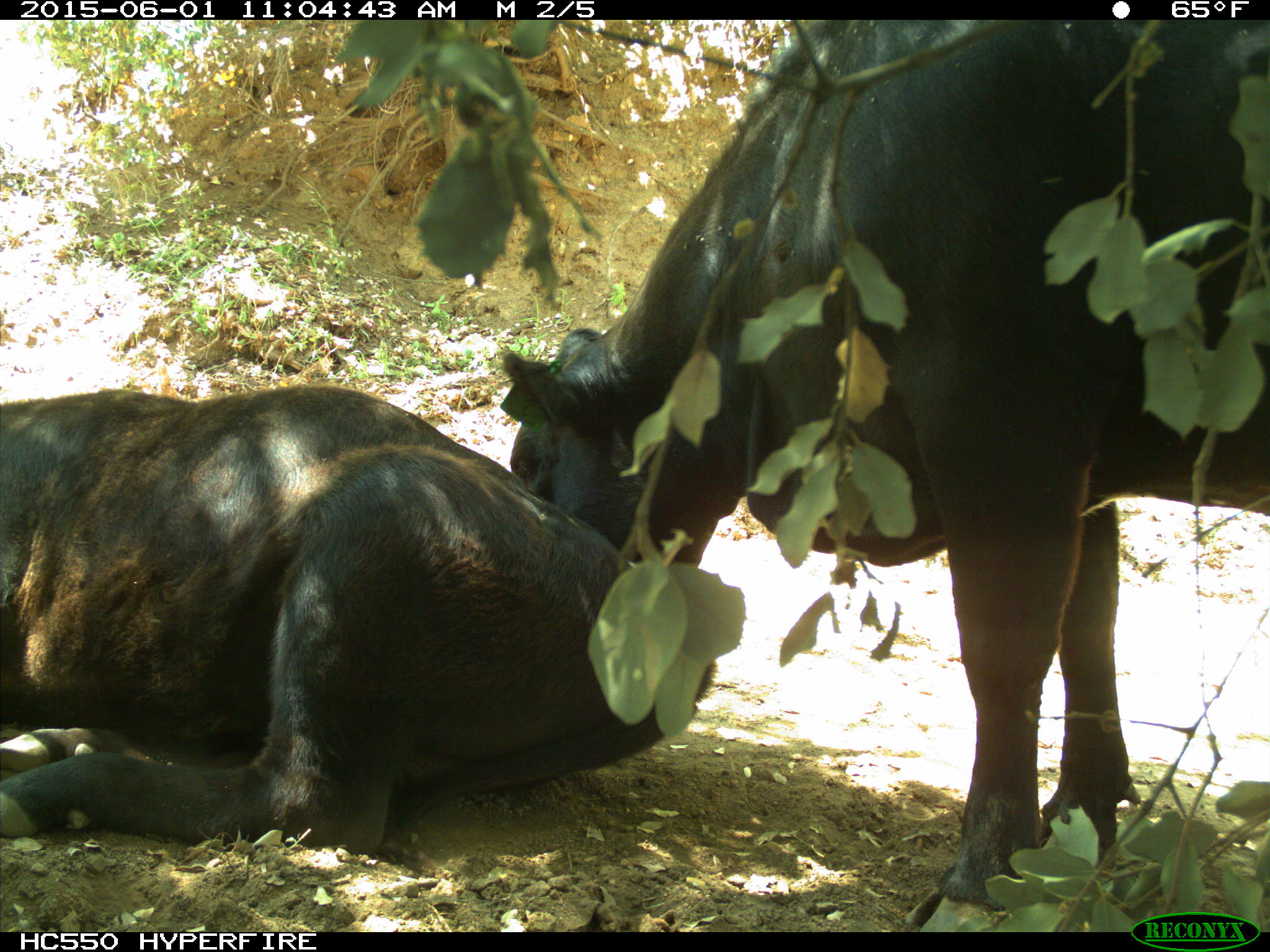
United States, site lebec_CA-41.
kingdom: Animalia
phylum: Chordata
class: Mammalia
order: Artiodactyla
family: Bovidae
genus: Bos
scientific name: Bos taurus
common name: domestic cow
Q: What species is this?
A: Bos taurus (domestic cow).